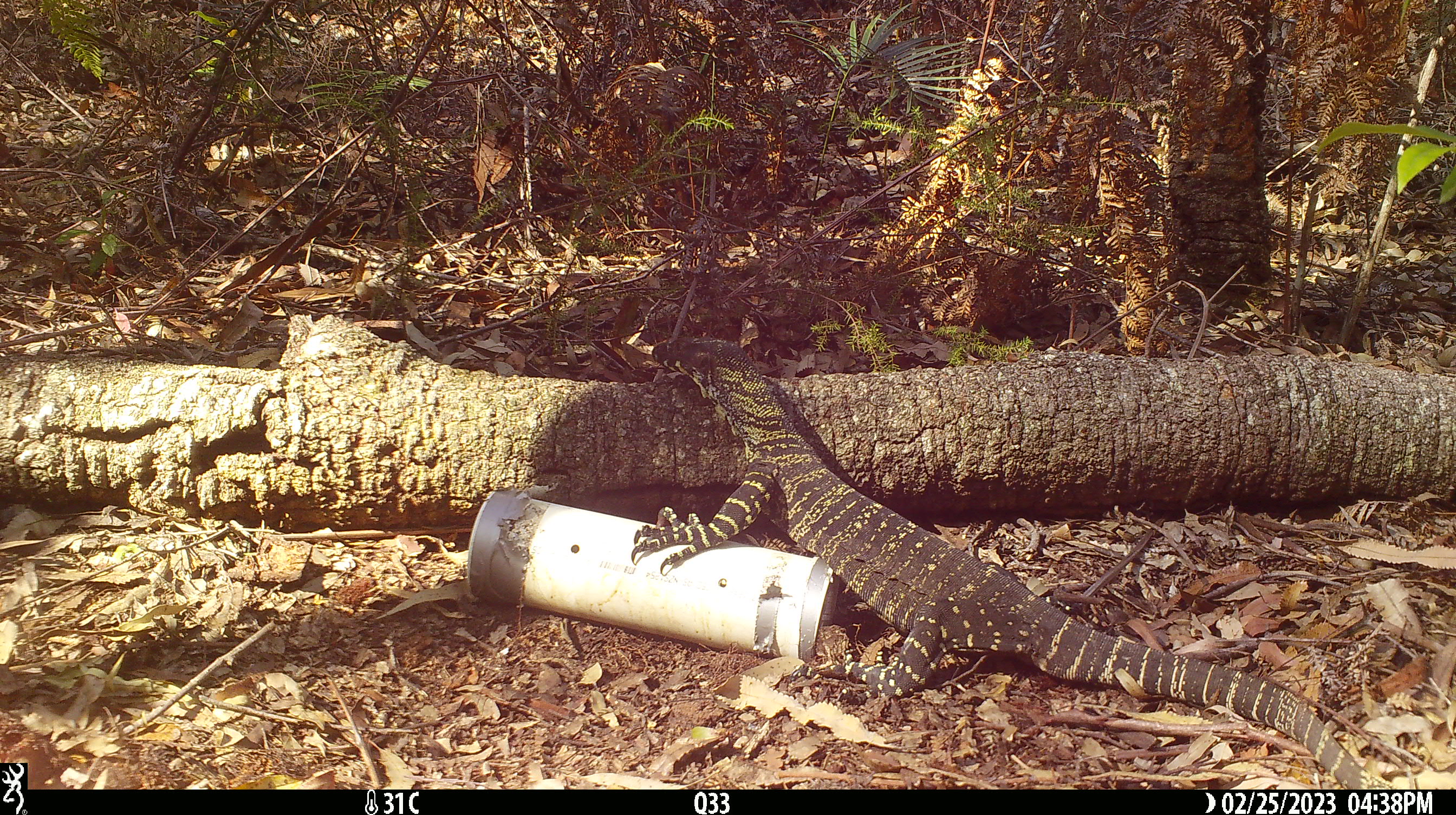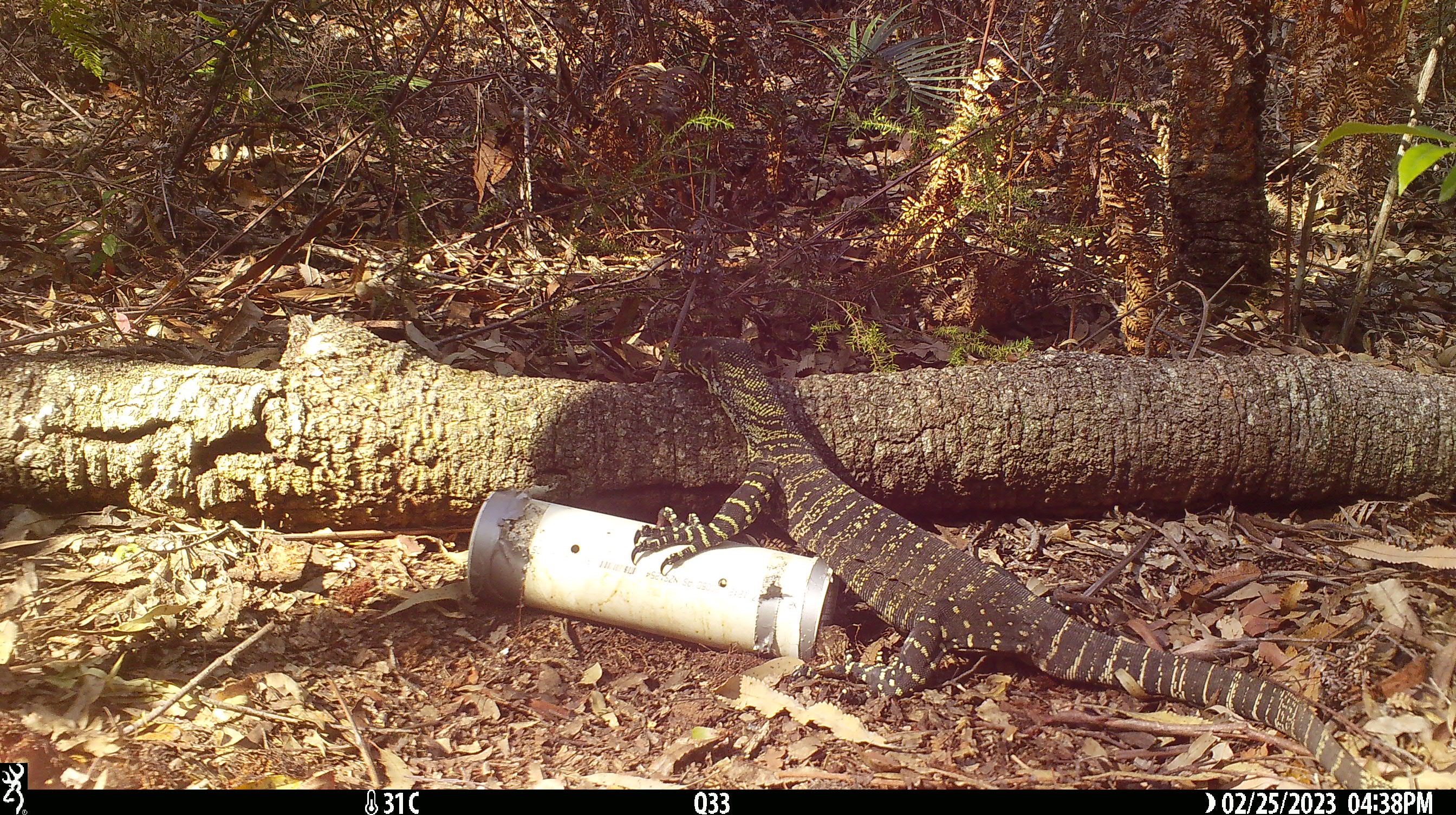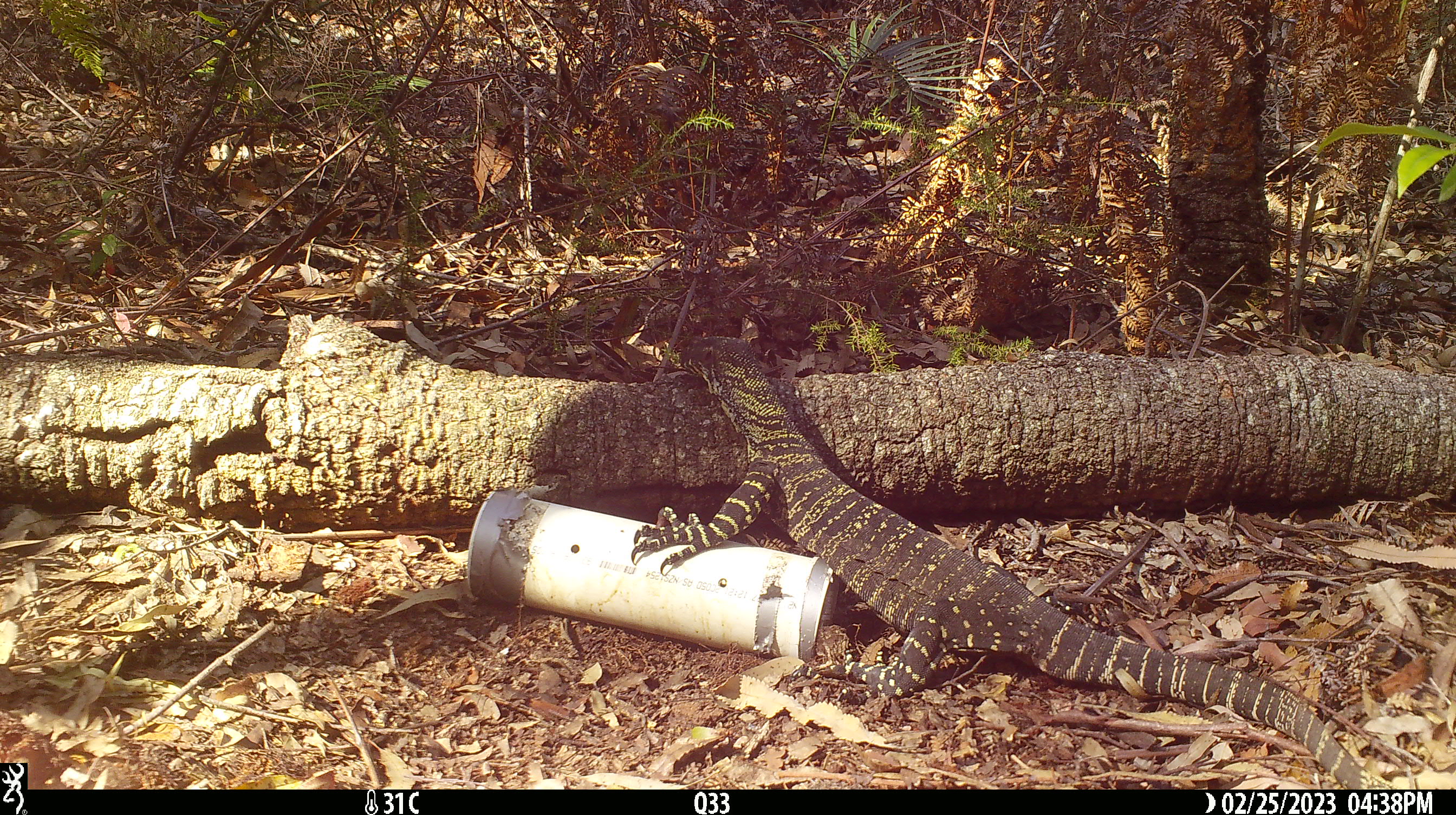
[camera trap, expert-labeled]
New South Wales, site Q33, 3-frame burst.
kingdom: Animalia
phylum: Chordata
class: Reptilia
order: Squamata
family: Varanidae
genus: Varanus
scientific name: Varanus varius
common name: lace monitor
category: goanna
Goanna (lace monitor) (Varanus varius).